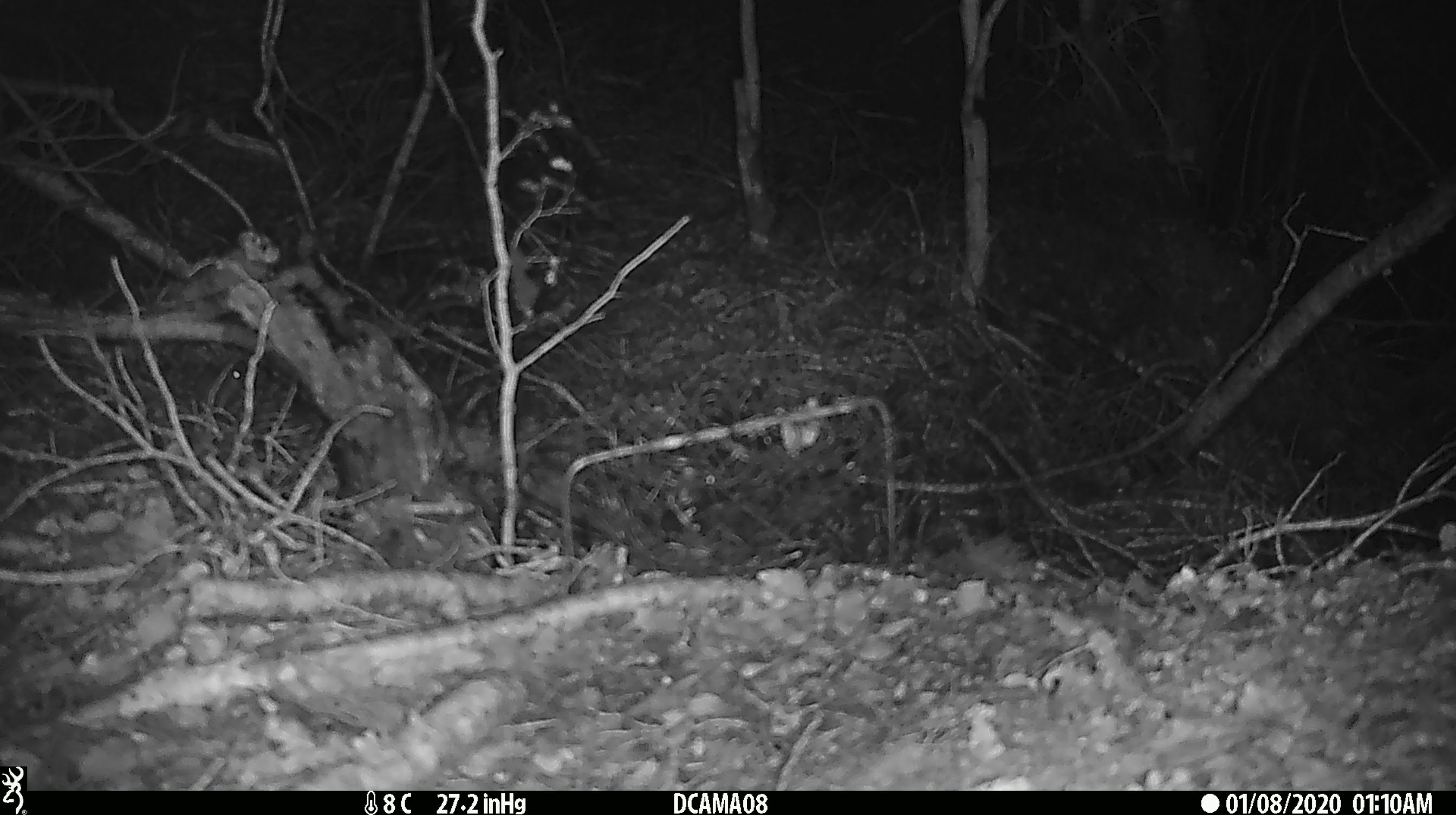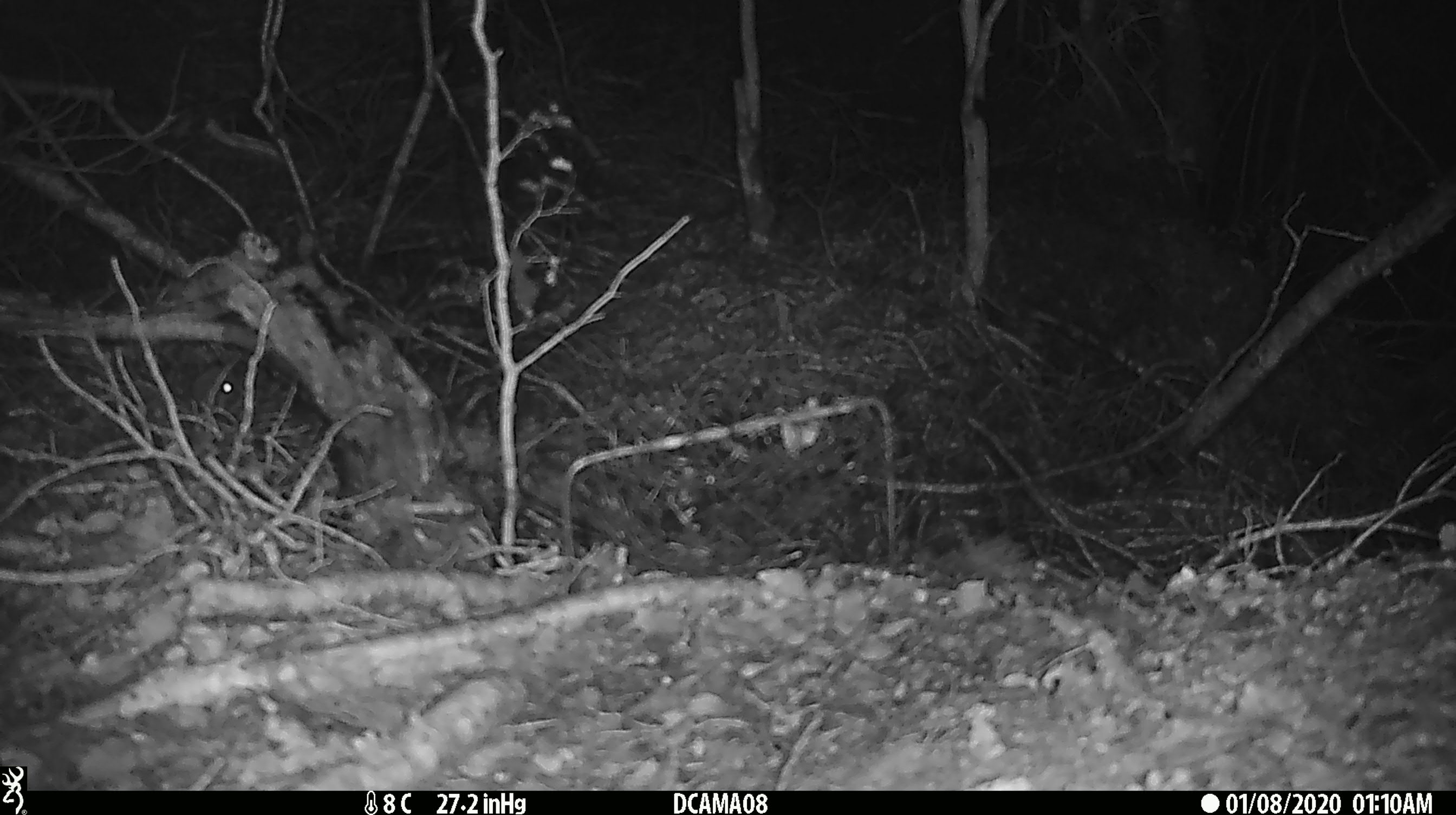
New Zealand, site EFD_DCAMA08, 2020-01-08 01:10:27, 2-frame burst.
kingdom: Animalia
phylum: Chordata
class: Mammalia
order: Rodentia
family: Muridae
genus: Mus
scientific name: Mus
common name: mouse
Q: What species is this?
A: Mouse (Mus).